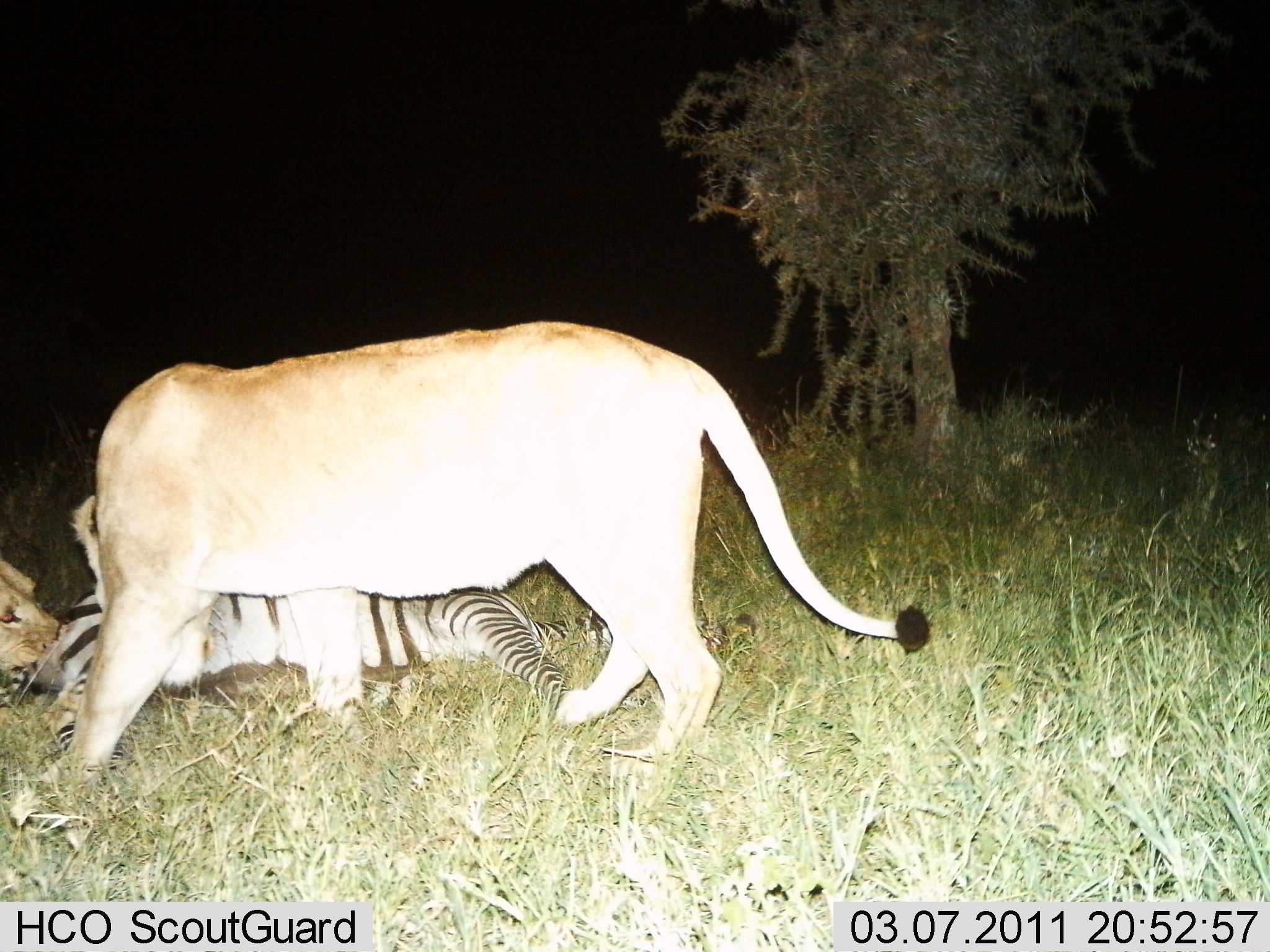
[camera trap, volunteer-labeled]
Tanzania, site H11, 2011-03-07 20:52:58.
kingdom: Animalia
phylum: Chordata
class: Mammalia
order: Carnivora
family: Felidae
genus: Panthera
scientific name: Panthera leo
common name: lion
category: lionfemale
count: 2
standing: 8%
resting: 0%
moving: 0%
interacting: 8%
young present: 0%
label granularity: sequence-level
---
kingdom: Animalia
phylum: Chordata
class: Mammalia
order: Perissodactyla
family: Equidae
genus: Equus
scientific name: Equus quagga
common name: plains zebra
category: zebra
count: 1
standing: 0%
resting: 60%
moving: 0%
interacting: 40%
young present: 10%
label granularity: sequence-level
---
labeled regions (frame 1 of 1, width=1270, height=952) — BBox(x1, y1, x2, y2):
animal: BBox(10, 321, 928, 826); BBox(2, 488, 623, 736); BBox(0, 557, 63, 695)